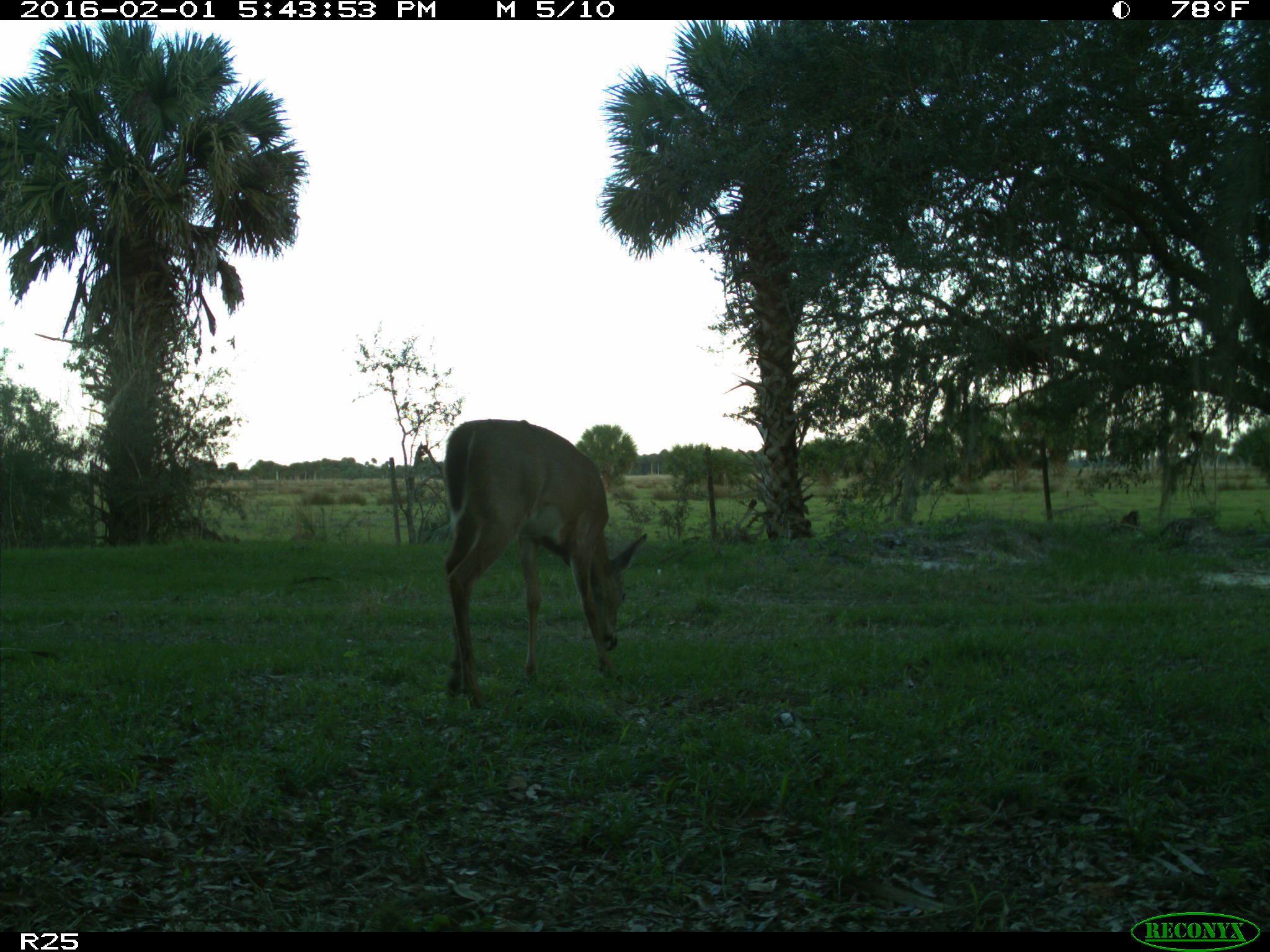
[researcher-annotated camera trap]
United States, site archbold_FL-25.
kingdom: Animalia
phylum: Chordata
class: Mammalia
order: Artiodactyla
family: Cervidae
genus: Odocoileus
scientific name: Odocoileus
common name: deer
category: unidentified deer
Unidentified deer (deer) (Odocoileus).